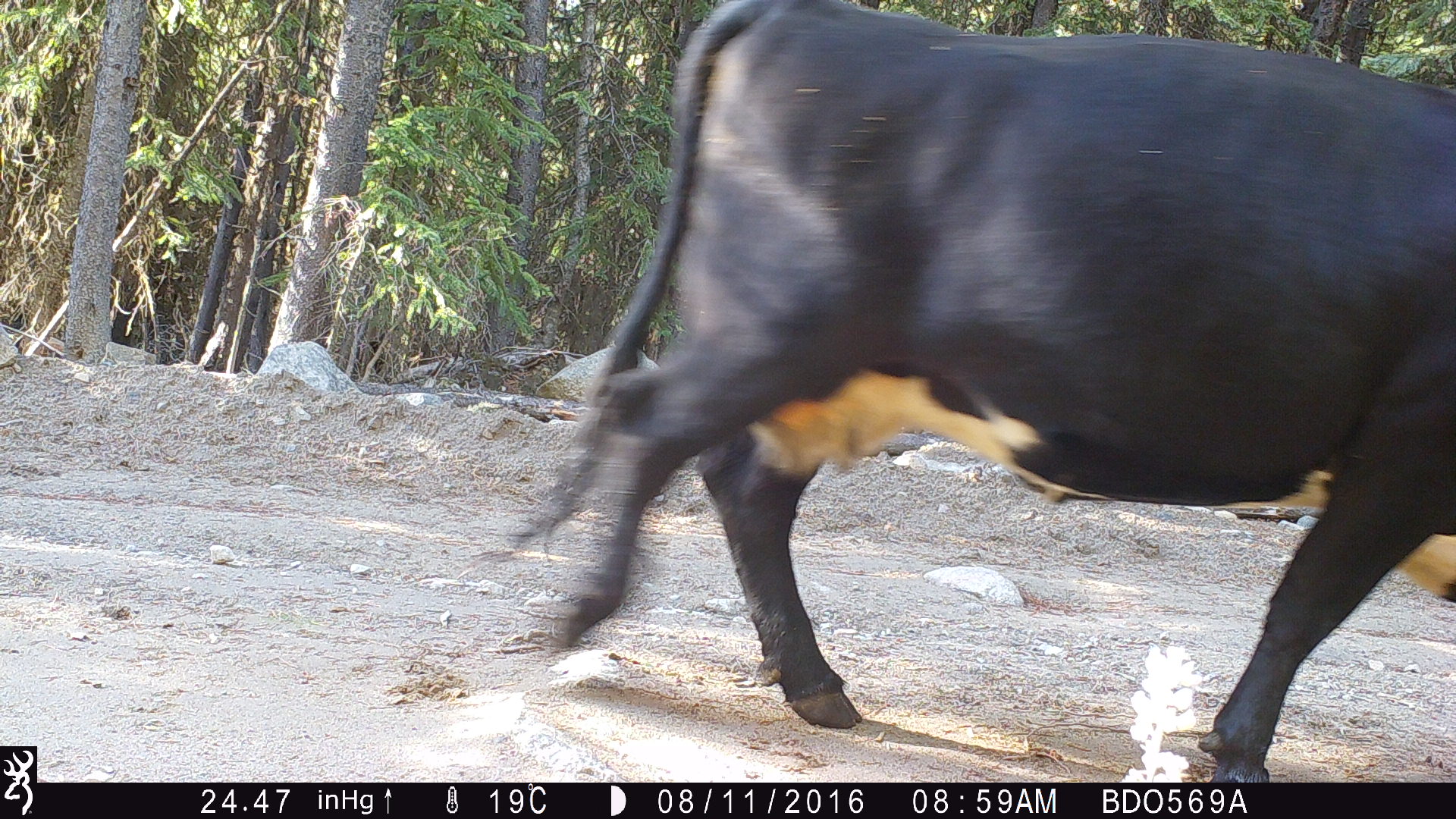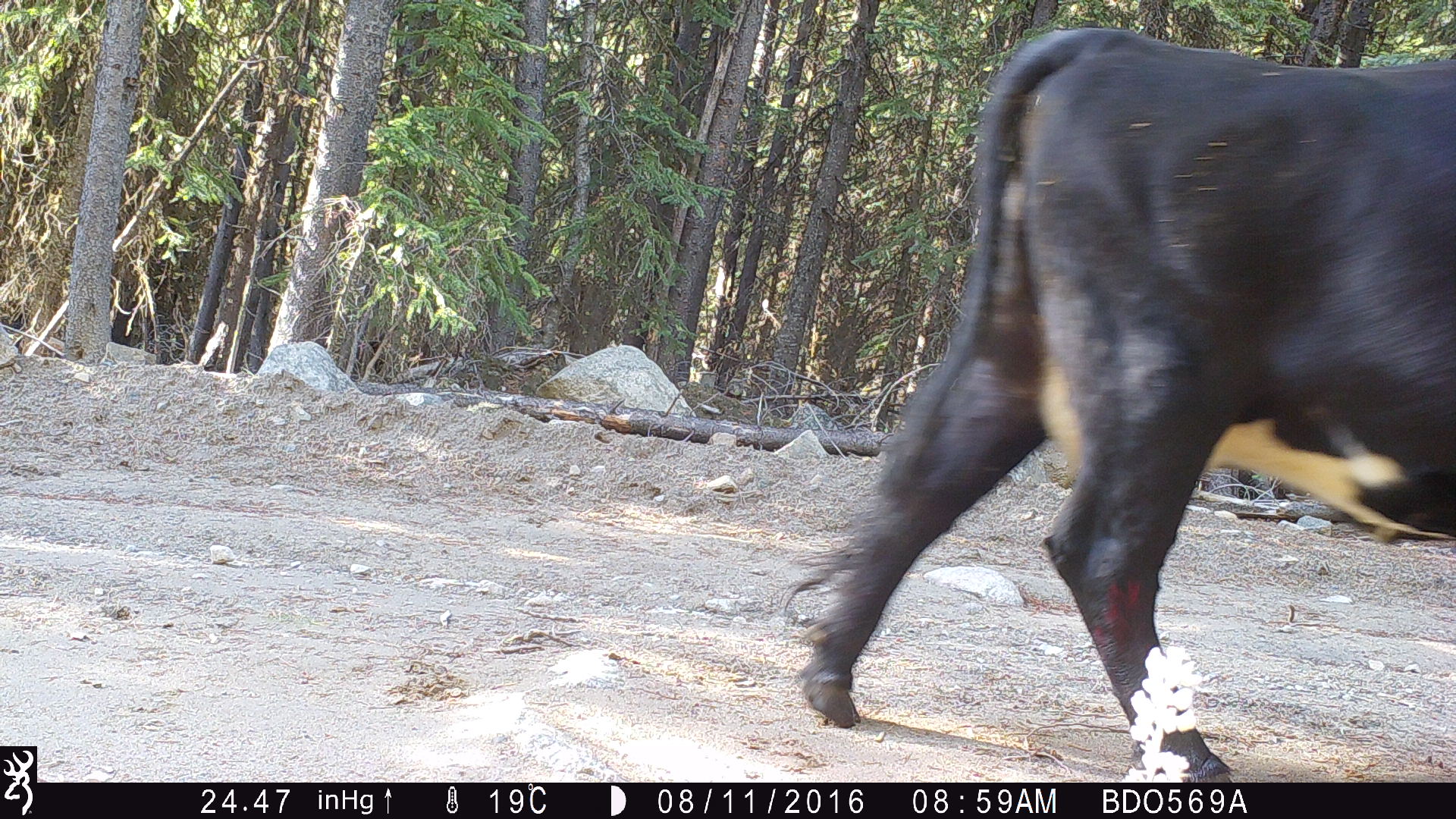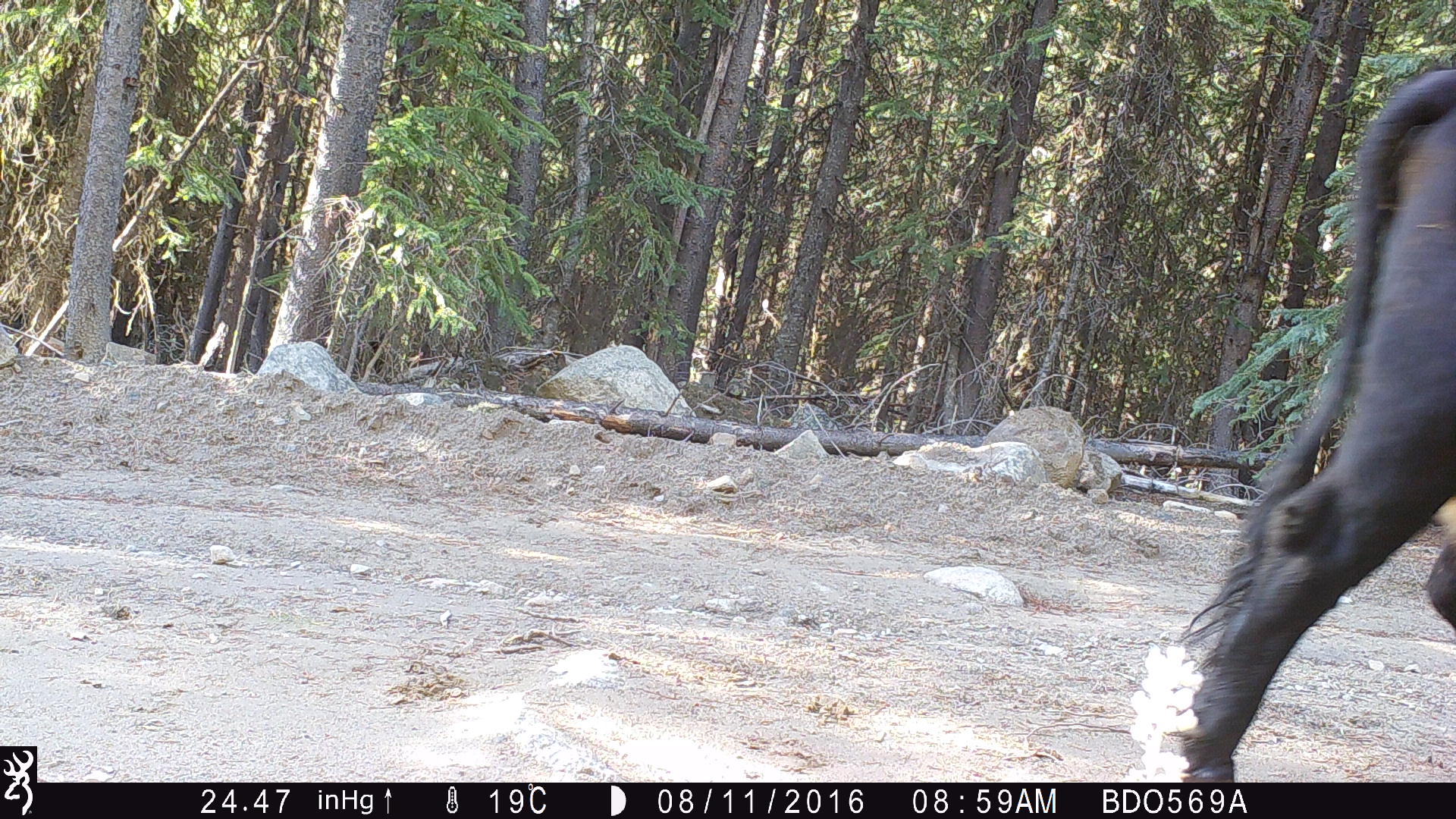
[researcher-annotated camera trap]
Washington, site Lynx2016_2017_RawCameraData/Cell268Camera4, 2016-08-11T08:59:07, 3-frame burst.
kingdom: Animalia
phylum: Chordata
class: Mammalia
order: Artiodactyla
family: Bovidae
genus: Bos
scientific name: Bos taurus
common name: domestic cattle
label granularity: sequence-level